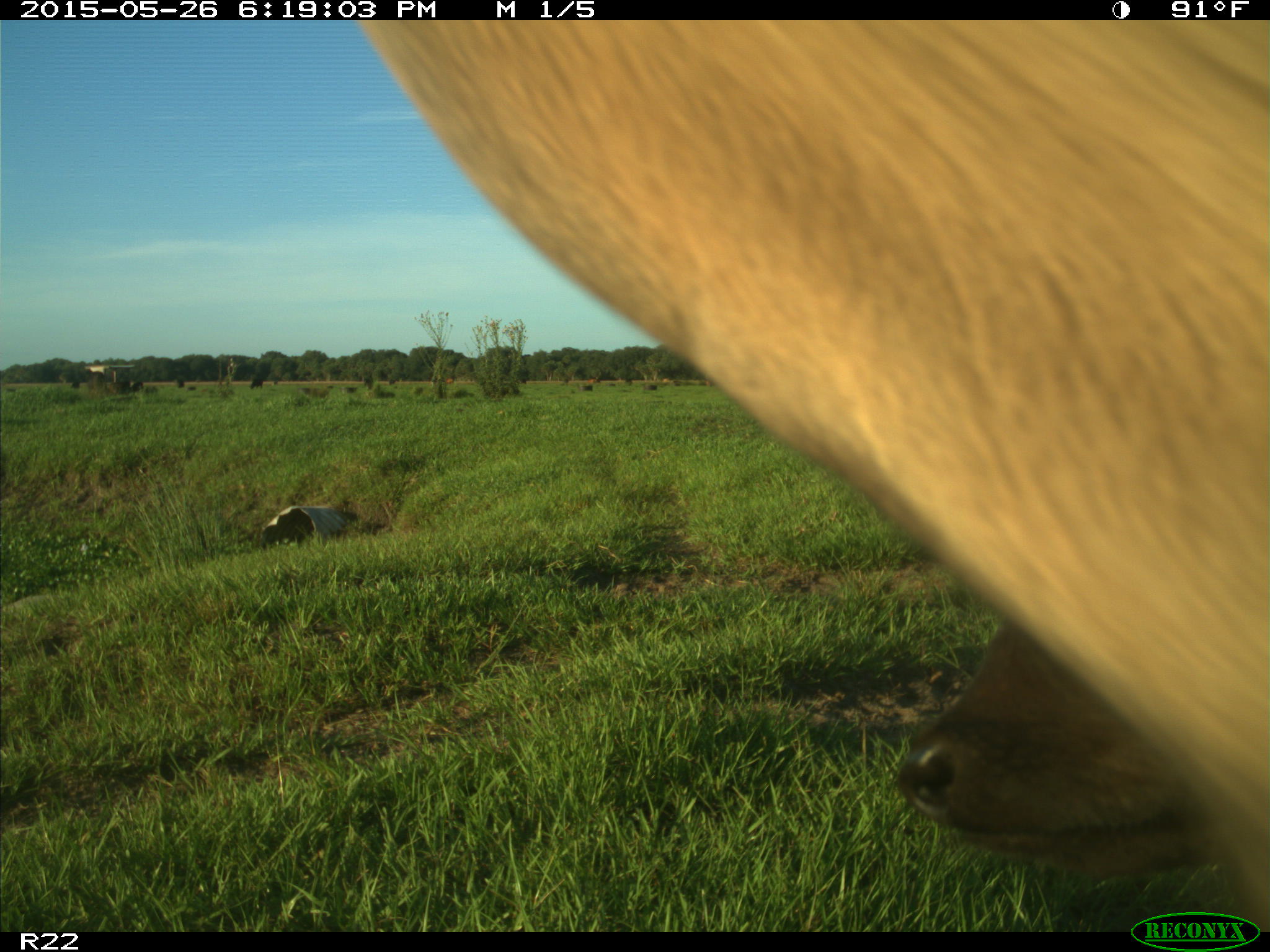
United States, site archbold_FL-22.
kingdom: Animalia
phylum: Chordata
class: Mammalia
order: Artiodactyla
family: Bovidae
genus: Bos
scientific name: Bos taurus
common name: domestic cow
Bos taurus (domestic cow).